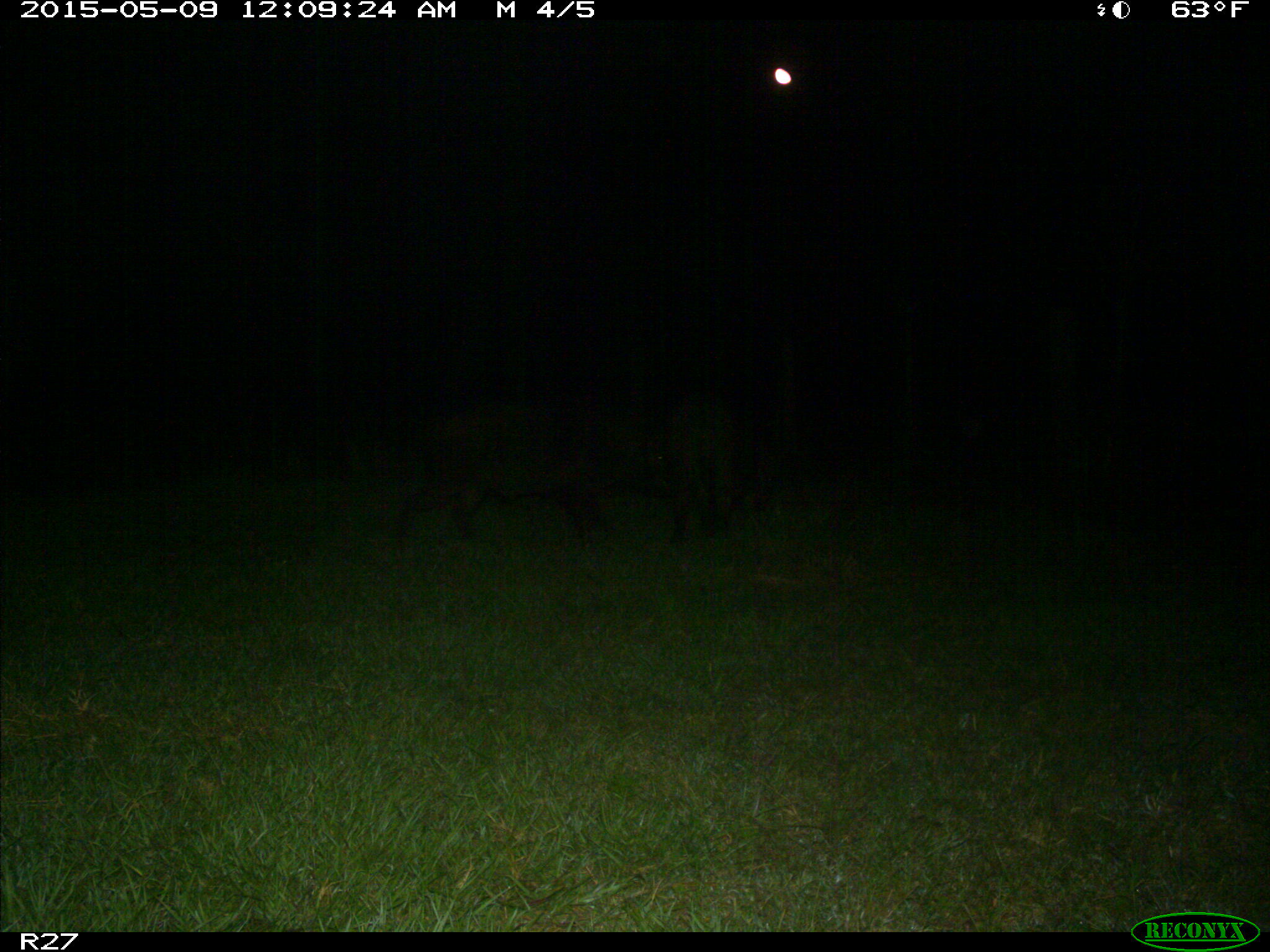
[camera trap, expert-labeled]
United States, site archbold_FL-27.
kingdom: Animalia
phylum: Chordata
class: Mammalia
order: Artiodactyla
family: Suidae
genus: Sus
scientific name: Sus scrofa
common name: wild boar